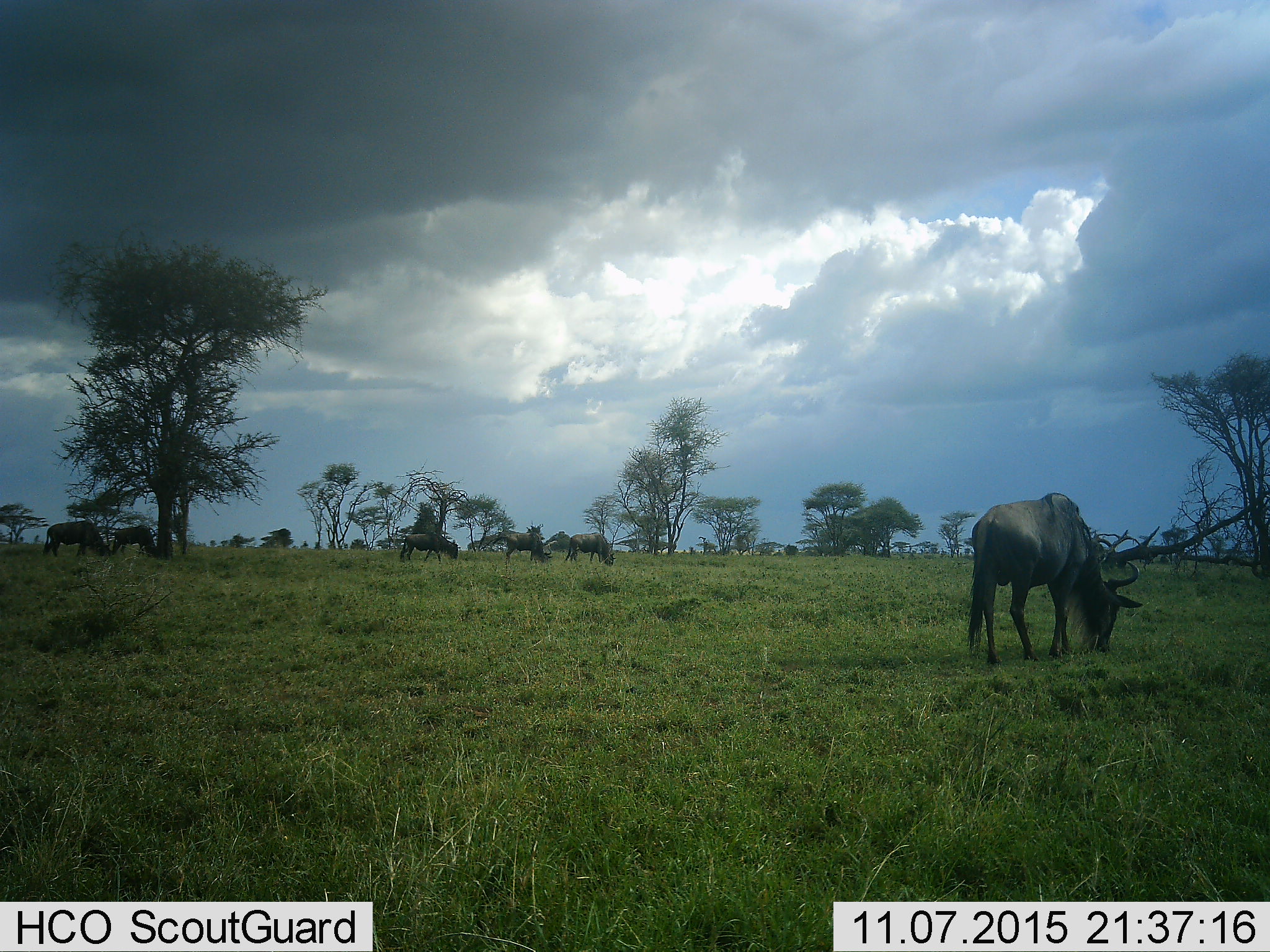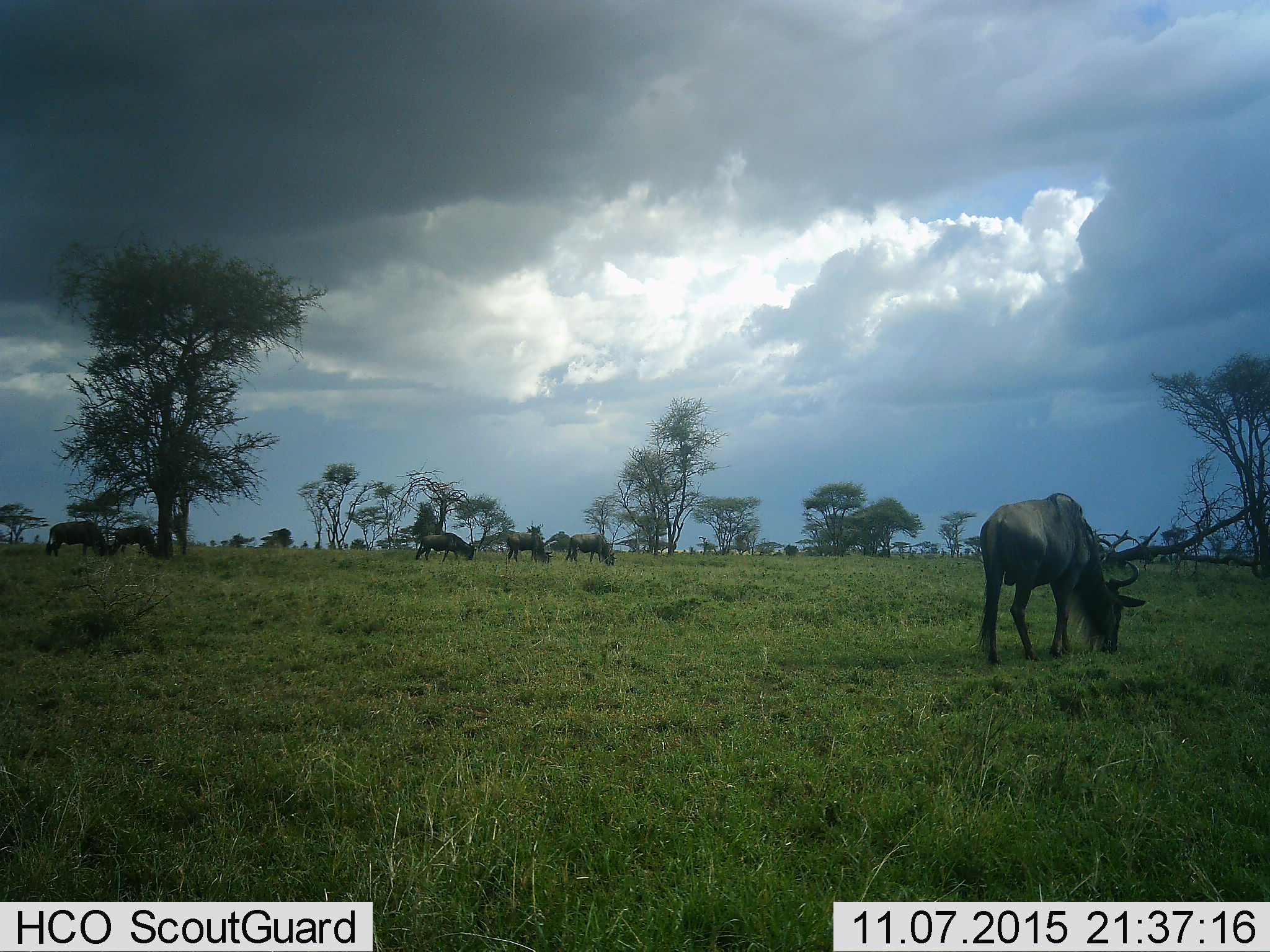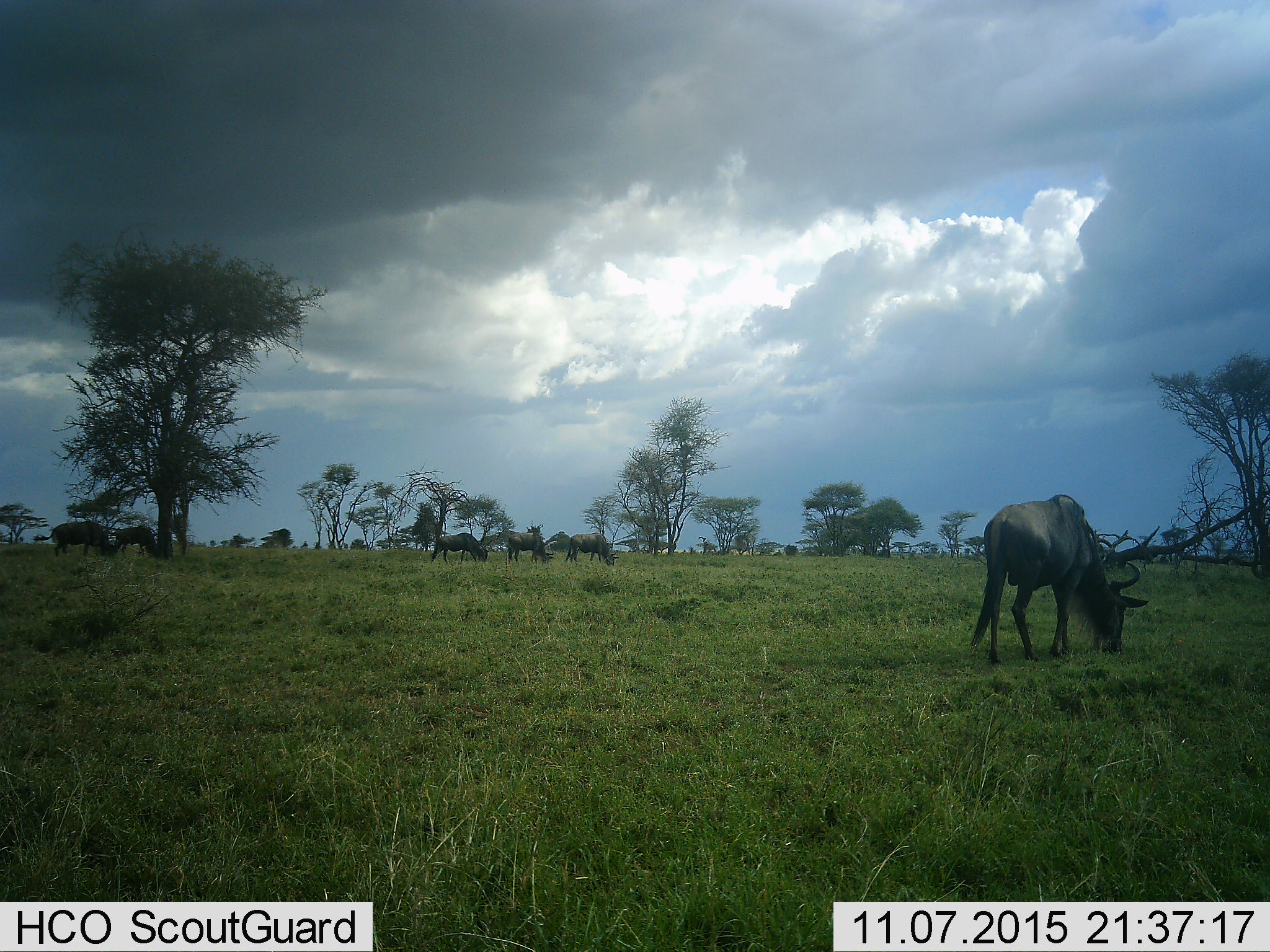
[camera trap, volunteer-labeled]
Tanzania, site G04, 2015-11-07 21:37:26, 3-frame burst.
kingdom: Animalia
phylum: Chordata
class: Mammalia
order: Artiodactyla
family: Bovidae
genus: Connochaetes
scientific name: Connochaetes taurinus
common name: blue wildebeest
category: wildebeest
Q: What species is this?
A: Wildebeest (blue wildebeest) (Connochaetes taurinus).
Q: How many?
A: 6.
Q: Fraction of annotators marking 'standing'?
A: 56%.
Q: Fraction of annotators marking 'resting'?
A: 0%.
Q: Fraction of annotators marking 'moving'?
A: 62%.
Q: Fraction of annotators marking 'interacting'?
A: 0%.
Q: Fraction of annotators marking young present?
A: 0%.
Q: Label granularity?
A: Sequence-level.